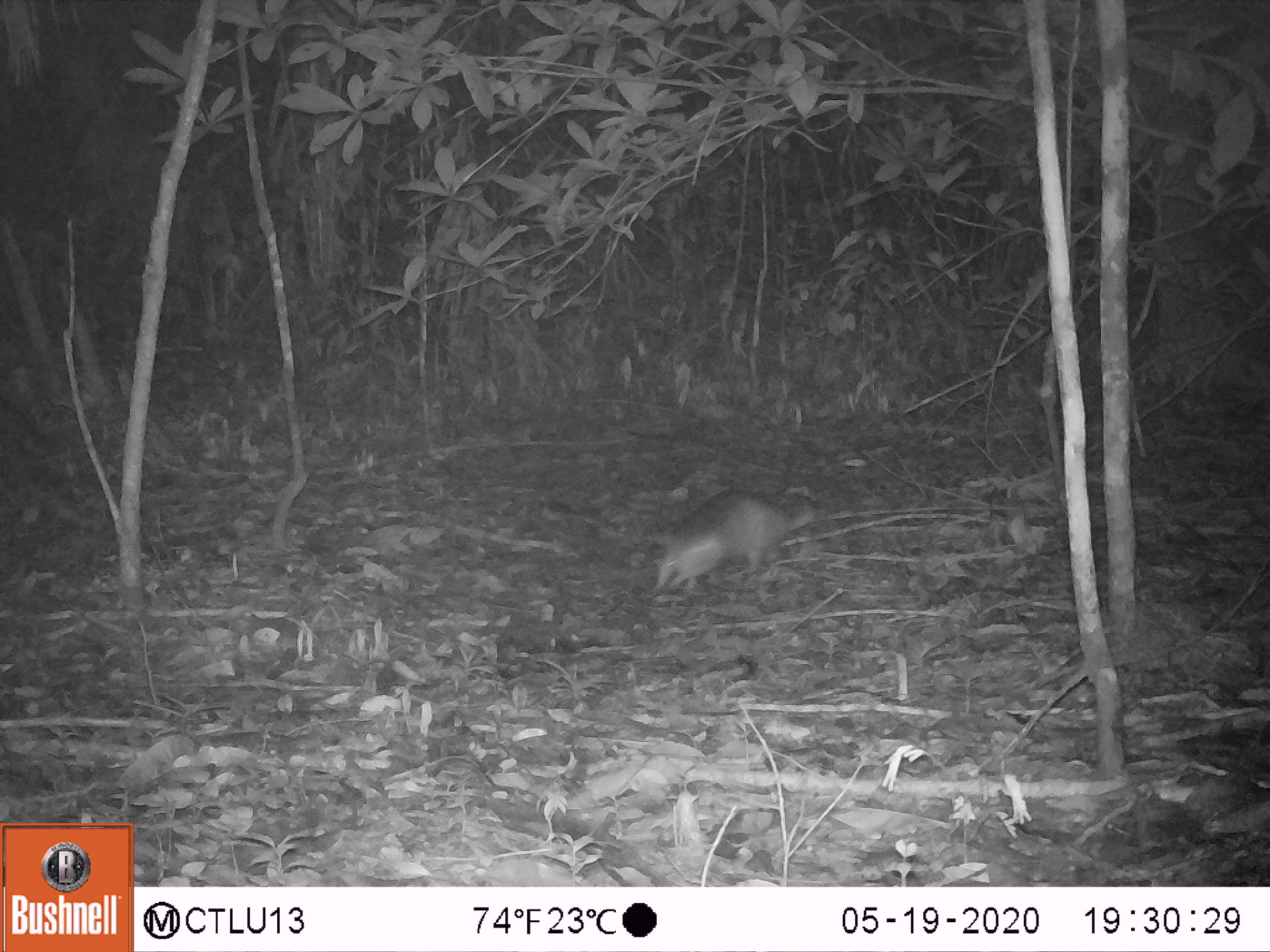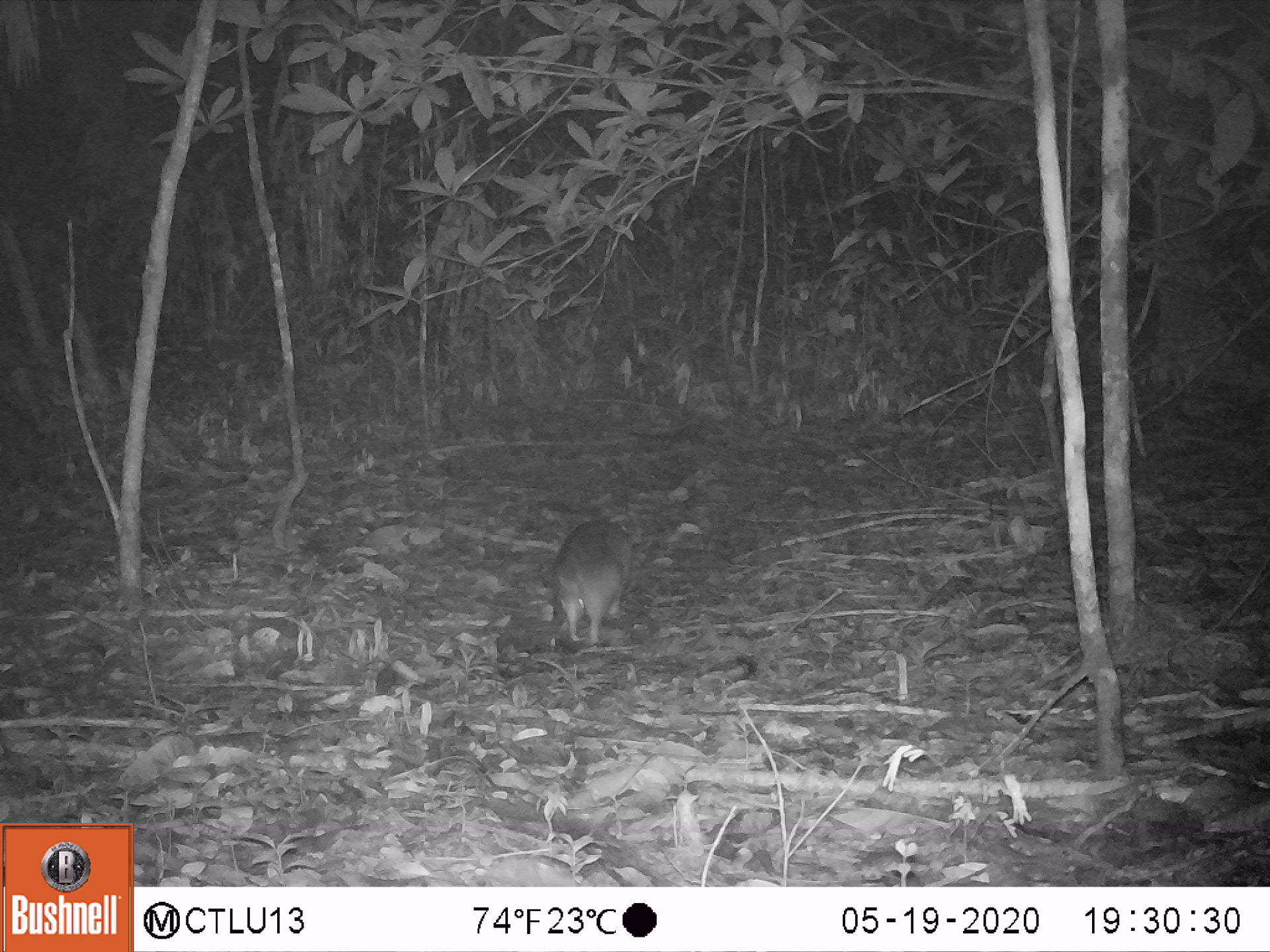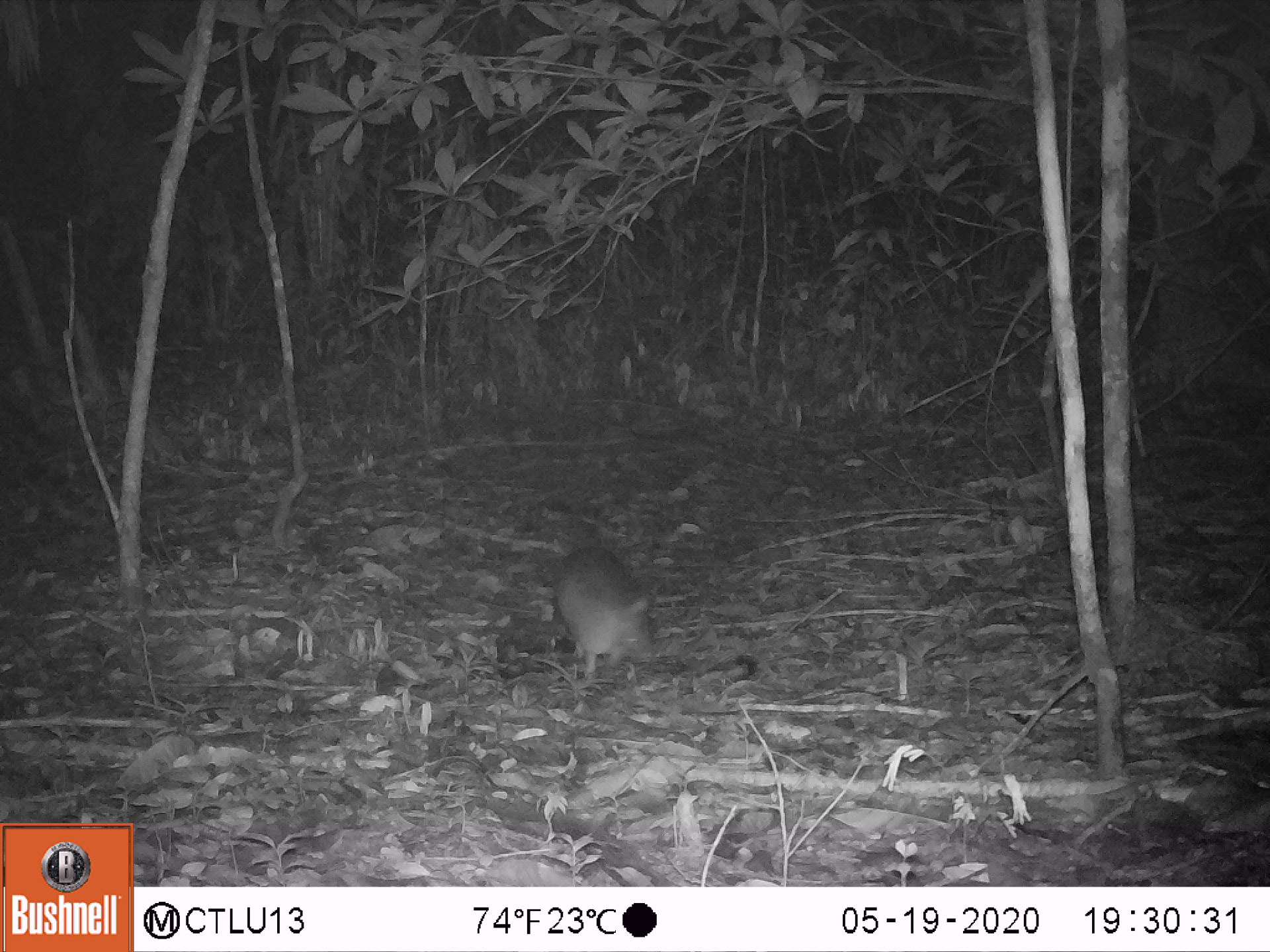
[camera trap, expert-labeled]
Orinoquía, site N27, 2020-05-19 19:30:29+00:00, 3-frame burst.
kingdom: Animalia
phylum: Chordata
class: Mammalia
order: Cingulata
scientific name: Cingulata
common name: armadillo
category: unknown armadillo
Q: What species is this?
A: Unknown armadillo (armadillo) (Cingulata).